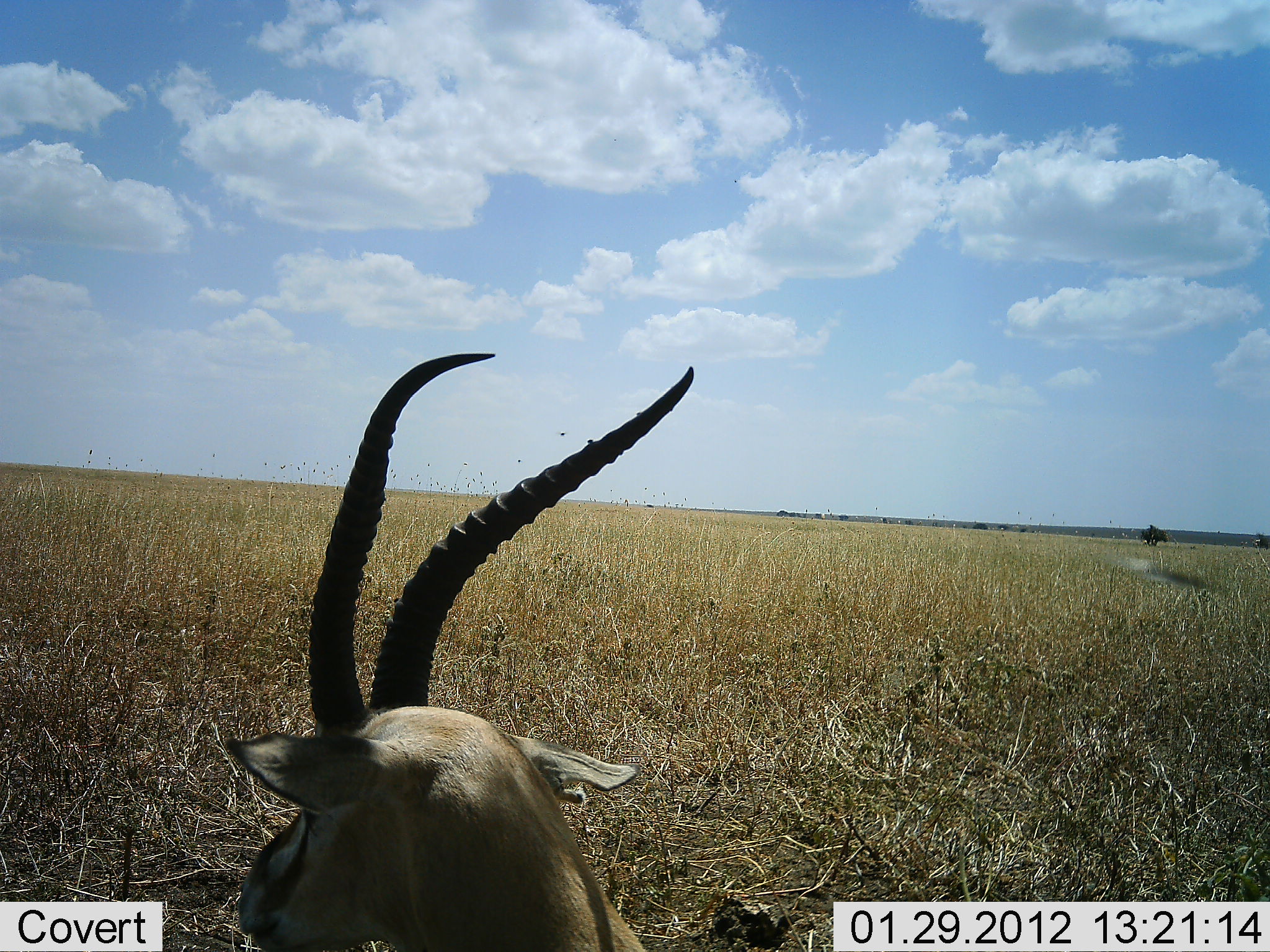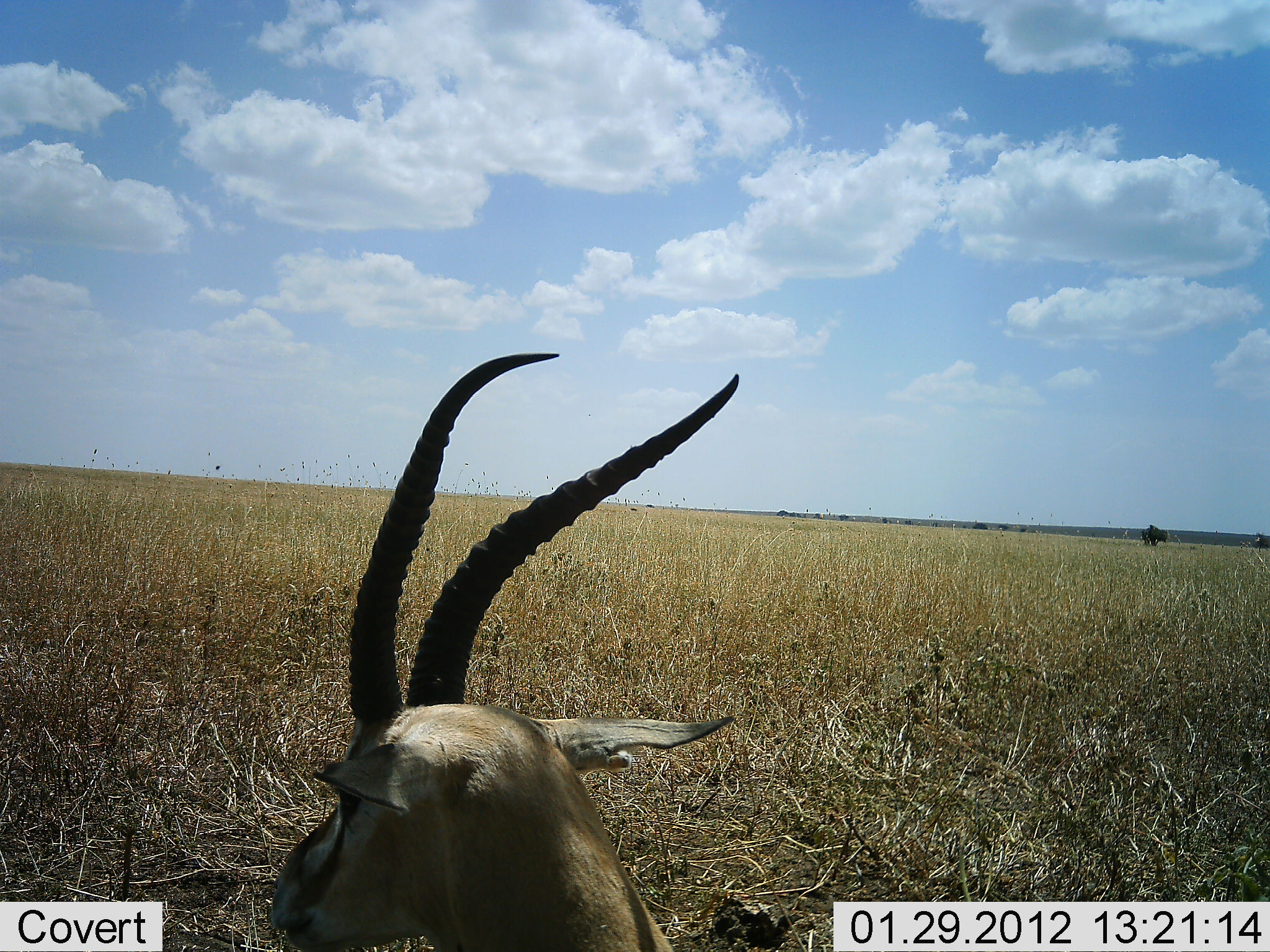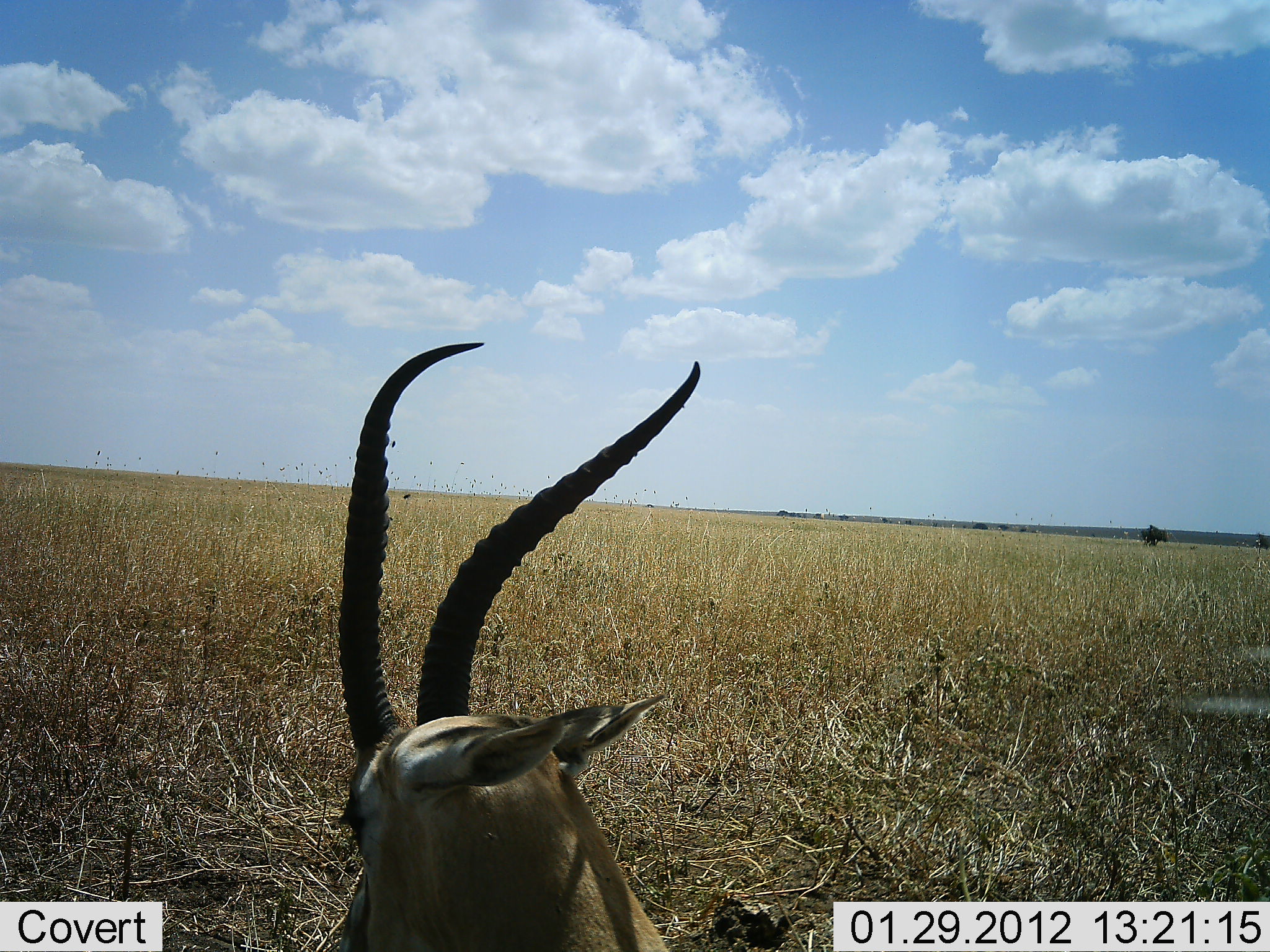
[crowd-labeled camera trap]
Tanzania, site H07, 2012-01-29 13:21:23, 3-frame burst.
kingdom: Animalia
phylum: Chordata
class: Mammalia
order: Artiodactyla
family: Bovidae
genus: Eudorcas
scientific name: Eudorcas thomsonii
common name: thomson's gazelle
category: gazellethomsons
Gazellethomsons (thomson's gazelle) (Eudorcas thomsonii), count 1. Behavior (volunteer vote fractions): standing 40%, resting 53%, moving 7%, interacting 0%. Young present (vote fraction): 0%. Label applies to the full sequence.